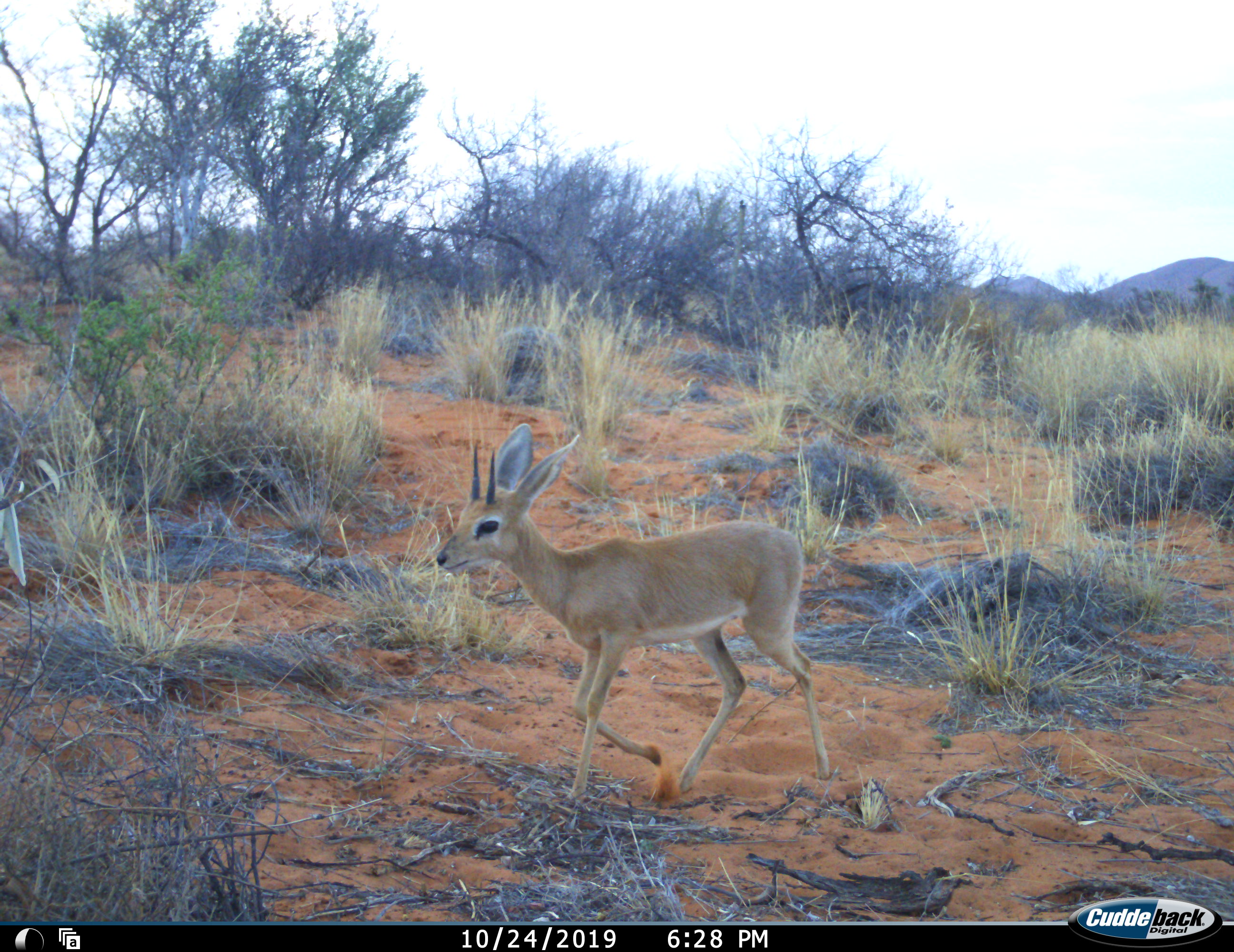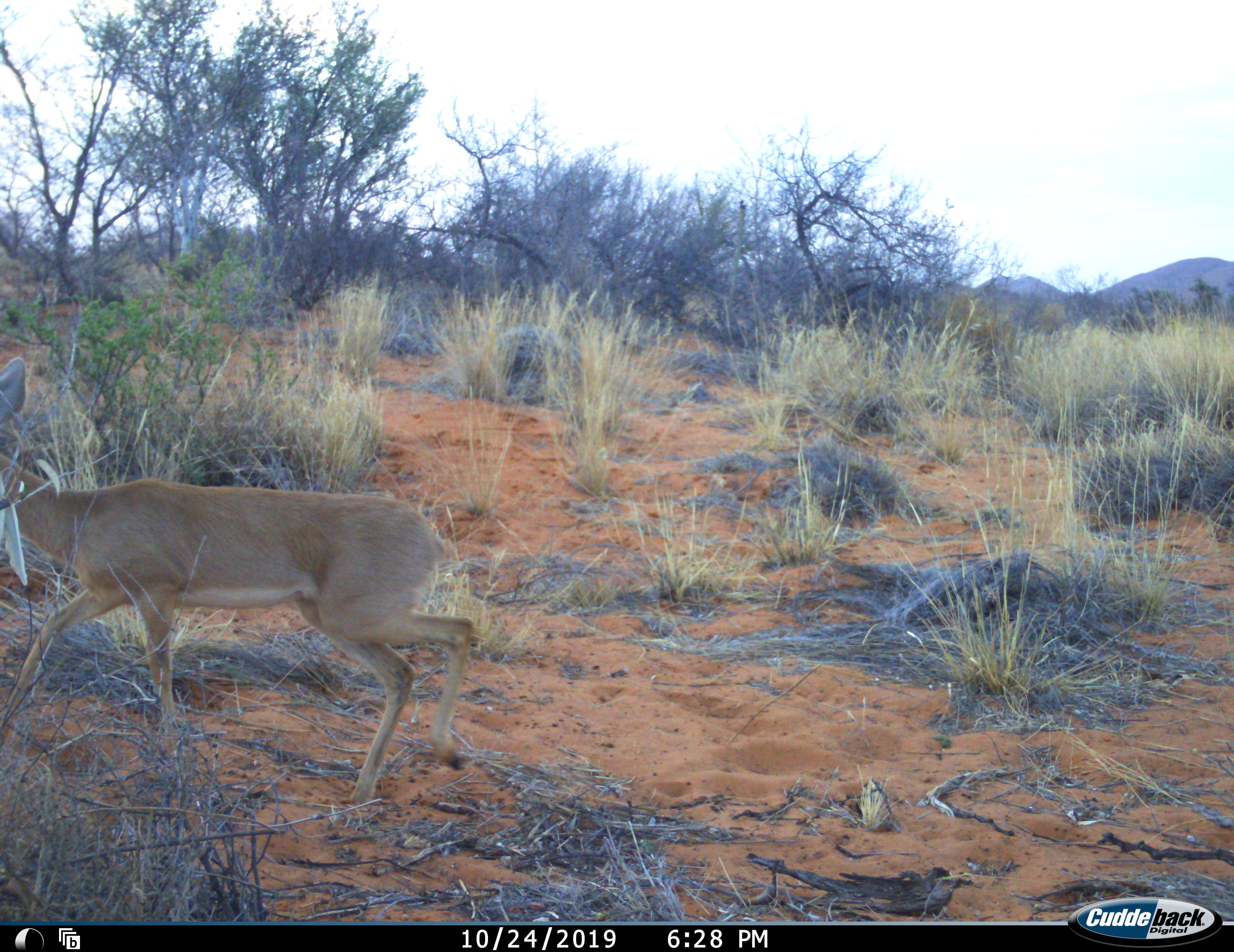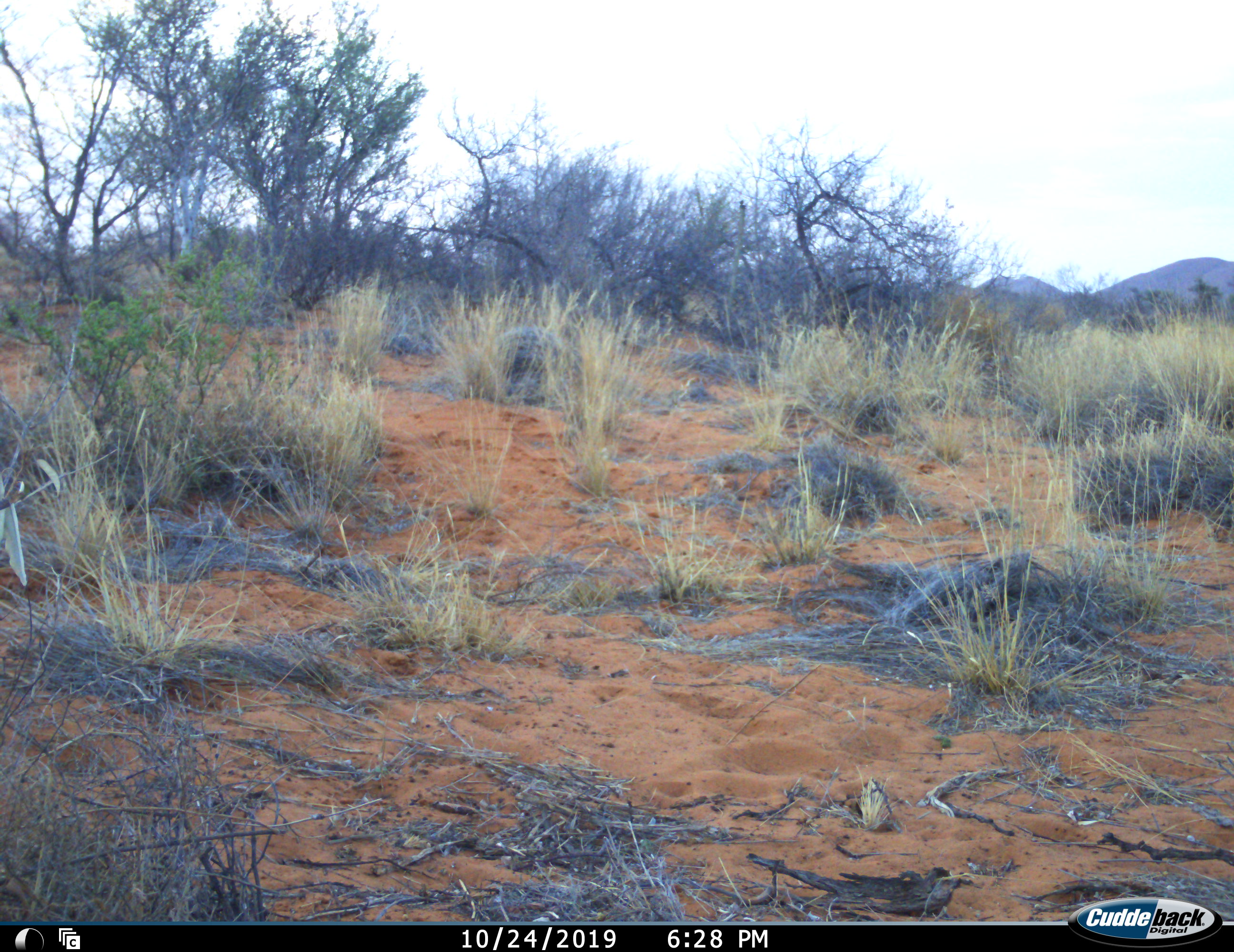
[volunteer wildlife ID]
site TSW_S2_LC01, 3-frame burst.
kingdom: Animalia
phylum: Chordata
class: Mammalia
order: Artiodactyla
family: Bovidae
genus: Raphicerus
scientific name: Raphicerus campestris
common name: steenbok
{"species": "steenbok (Raphicerus campestris)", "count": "1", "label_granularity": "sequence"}